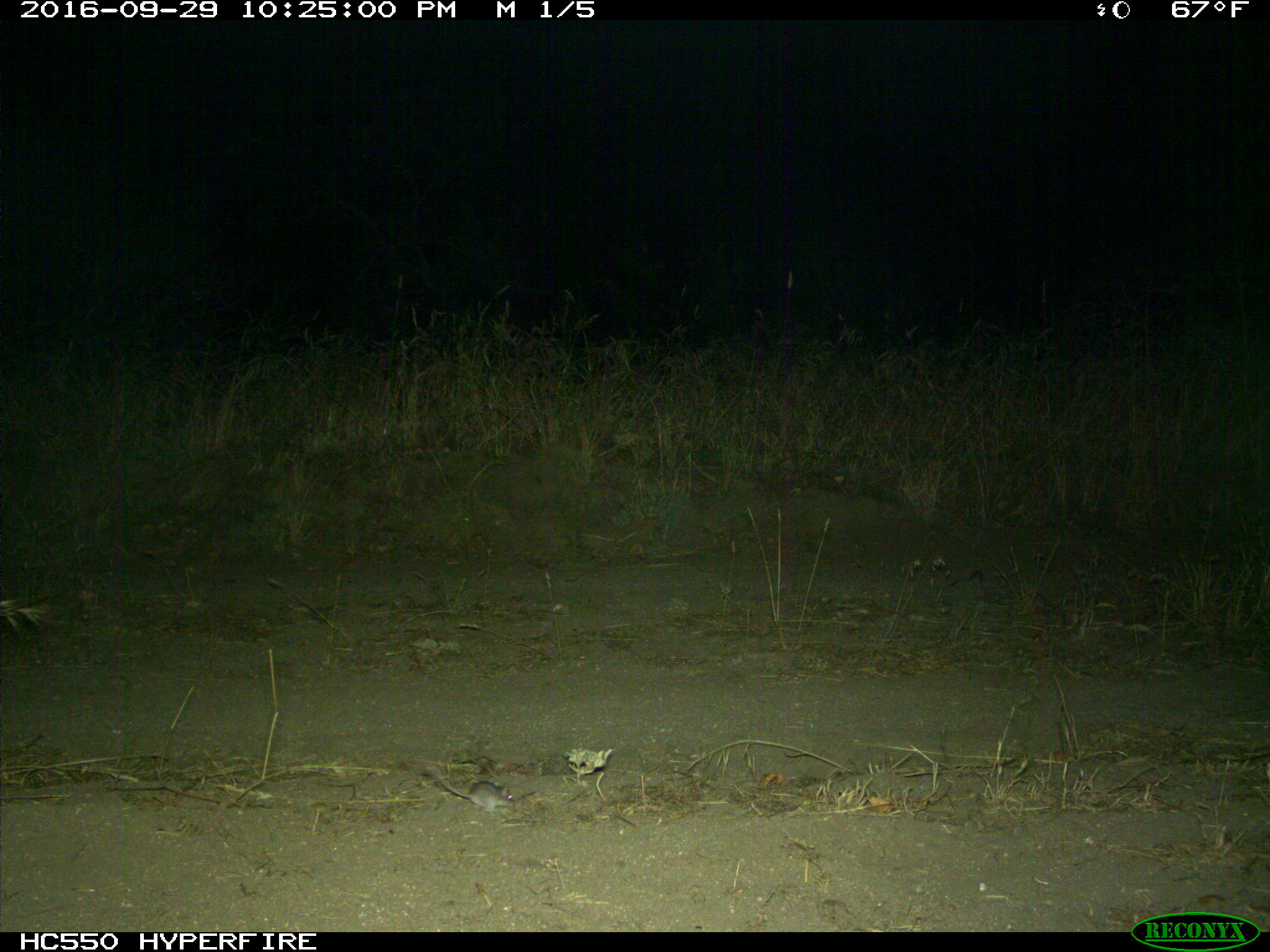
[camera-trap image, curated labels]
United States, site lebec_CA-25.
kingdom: Animalia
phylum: Chordata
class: Mammalia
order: Rodentia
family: Cricetidae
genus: Peromyscus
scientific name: Peromyscus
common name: deermice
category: unidentified deer mouse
Unidentified deer mouse (deermice) (Peromyscus).